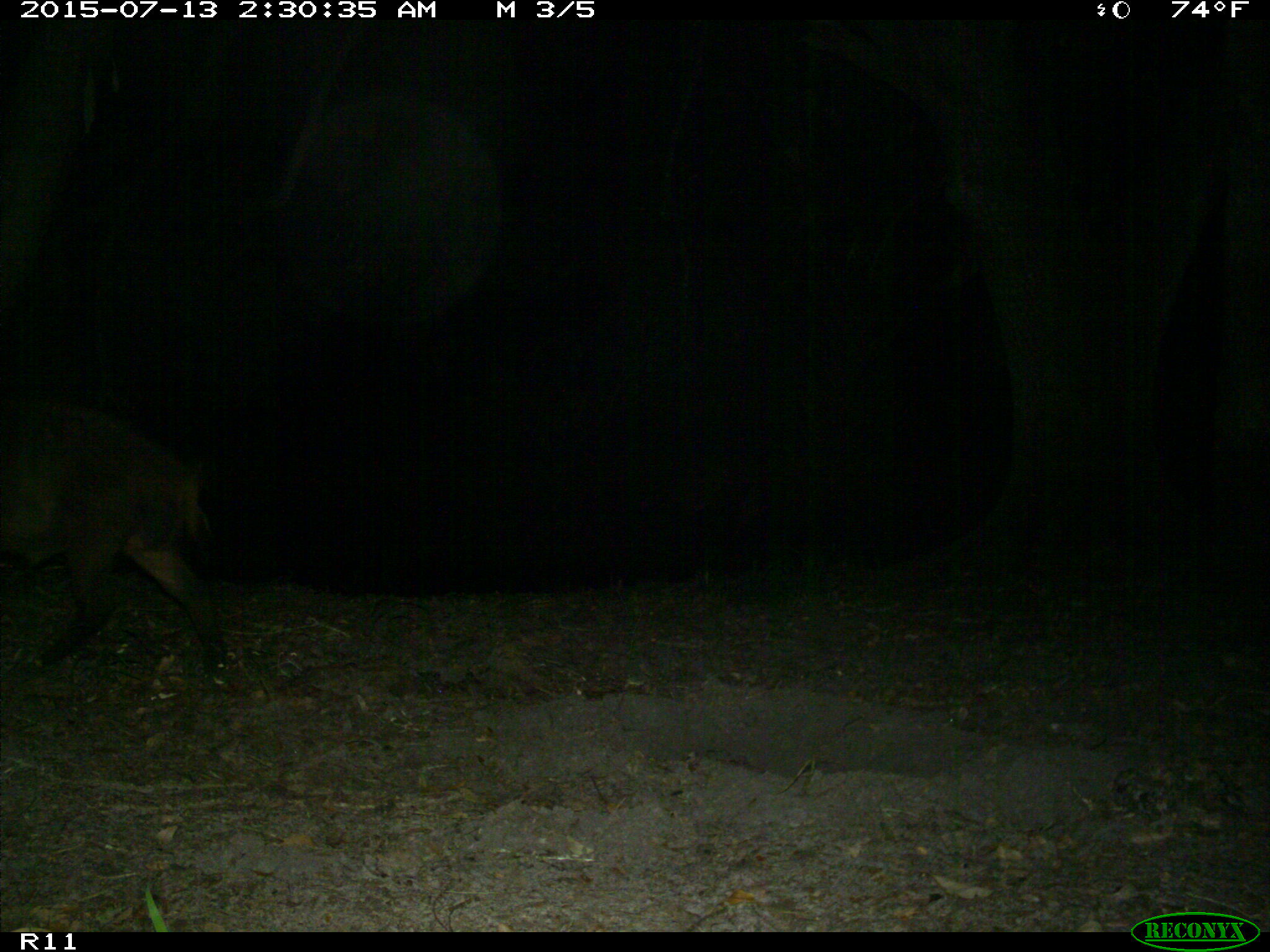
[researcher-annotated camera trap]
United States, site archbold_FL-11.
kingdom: Animalia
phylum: Chordata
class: Mammalia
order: Artiodactyla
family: Suidae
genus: Sus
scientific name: Sus scrofa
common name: wild boar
Sus scrofa (wild boar).